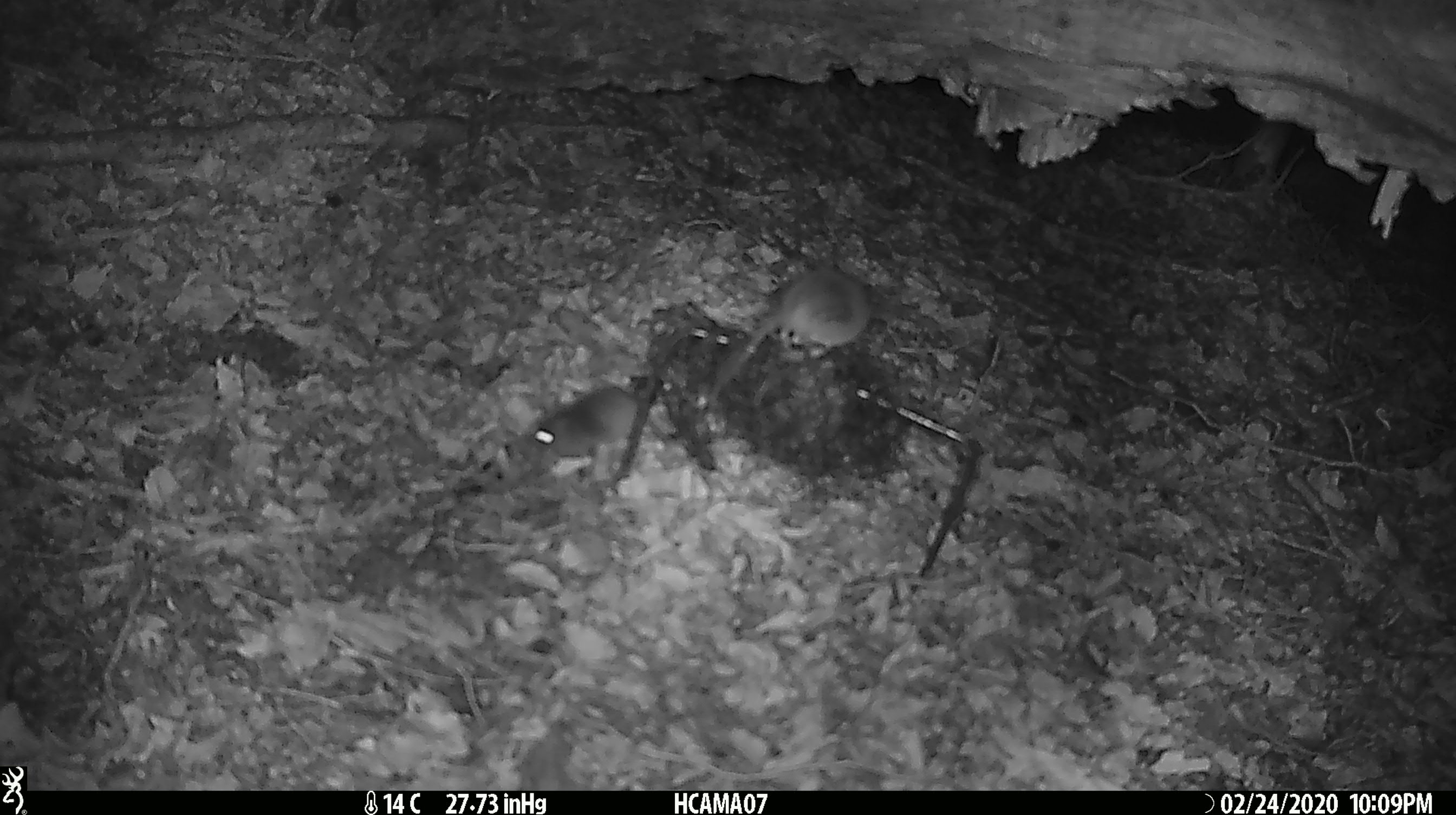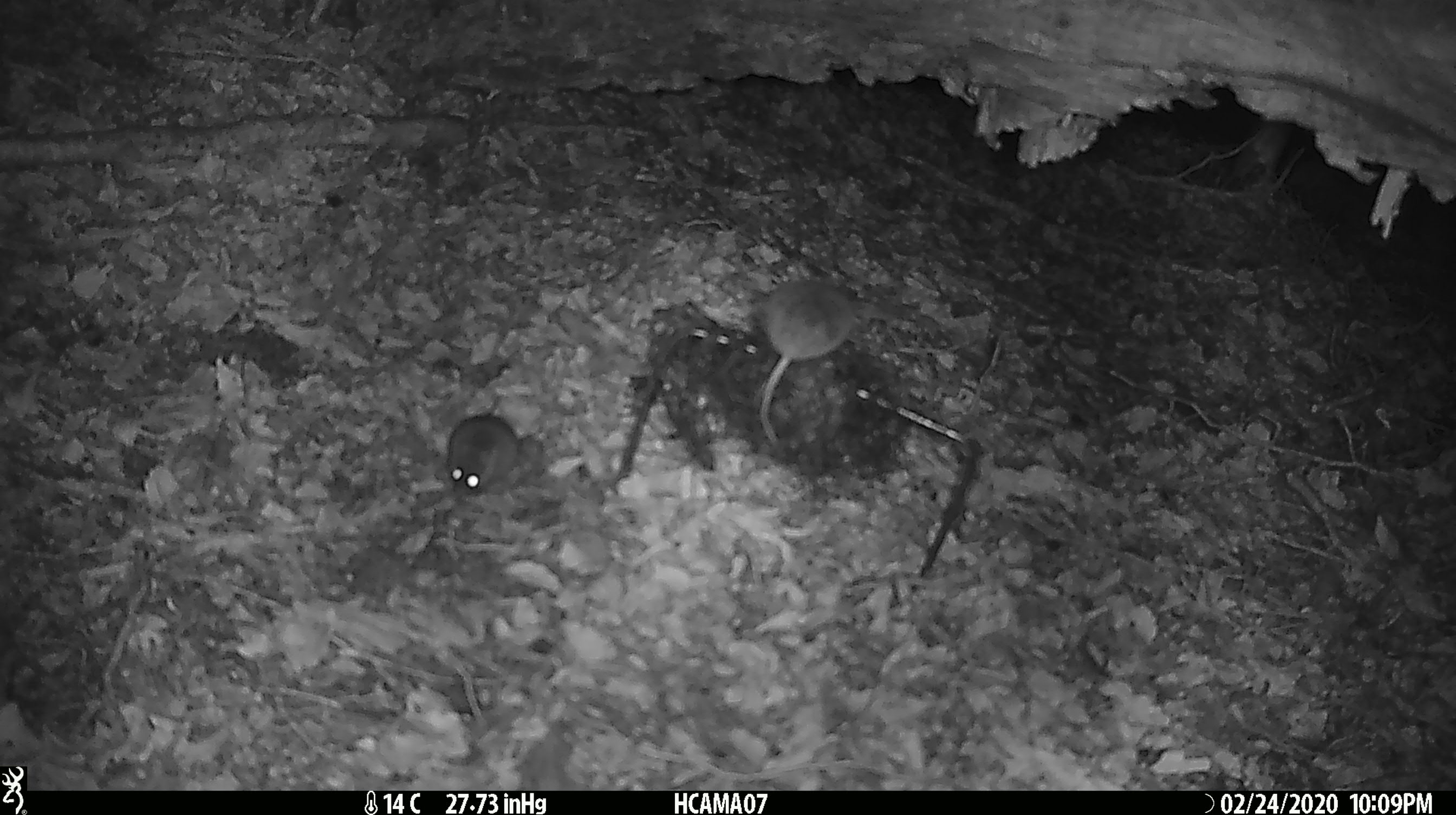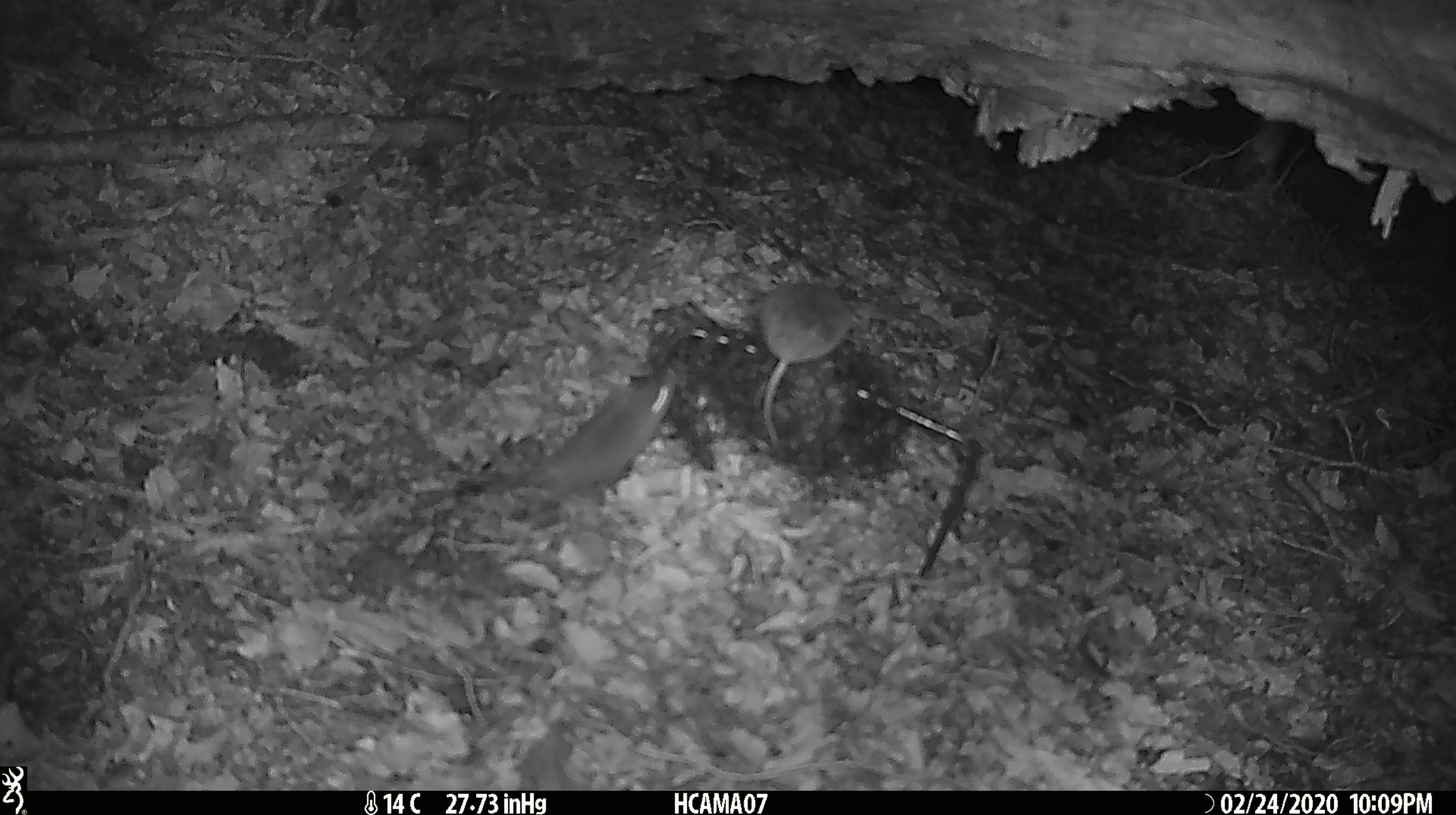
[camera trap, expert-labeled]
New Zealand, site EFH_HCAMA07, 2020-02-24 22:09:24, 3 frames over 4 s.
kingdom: Animalia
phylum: Chordata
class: Mammalia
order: Rodentia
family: Muridae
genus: Mus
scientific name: Mus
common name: mouse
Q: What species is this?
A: Mouse (Mus).